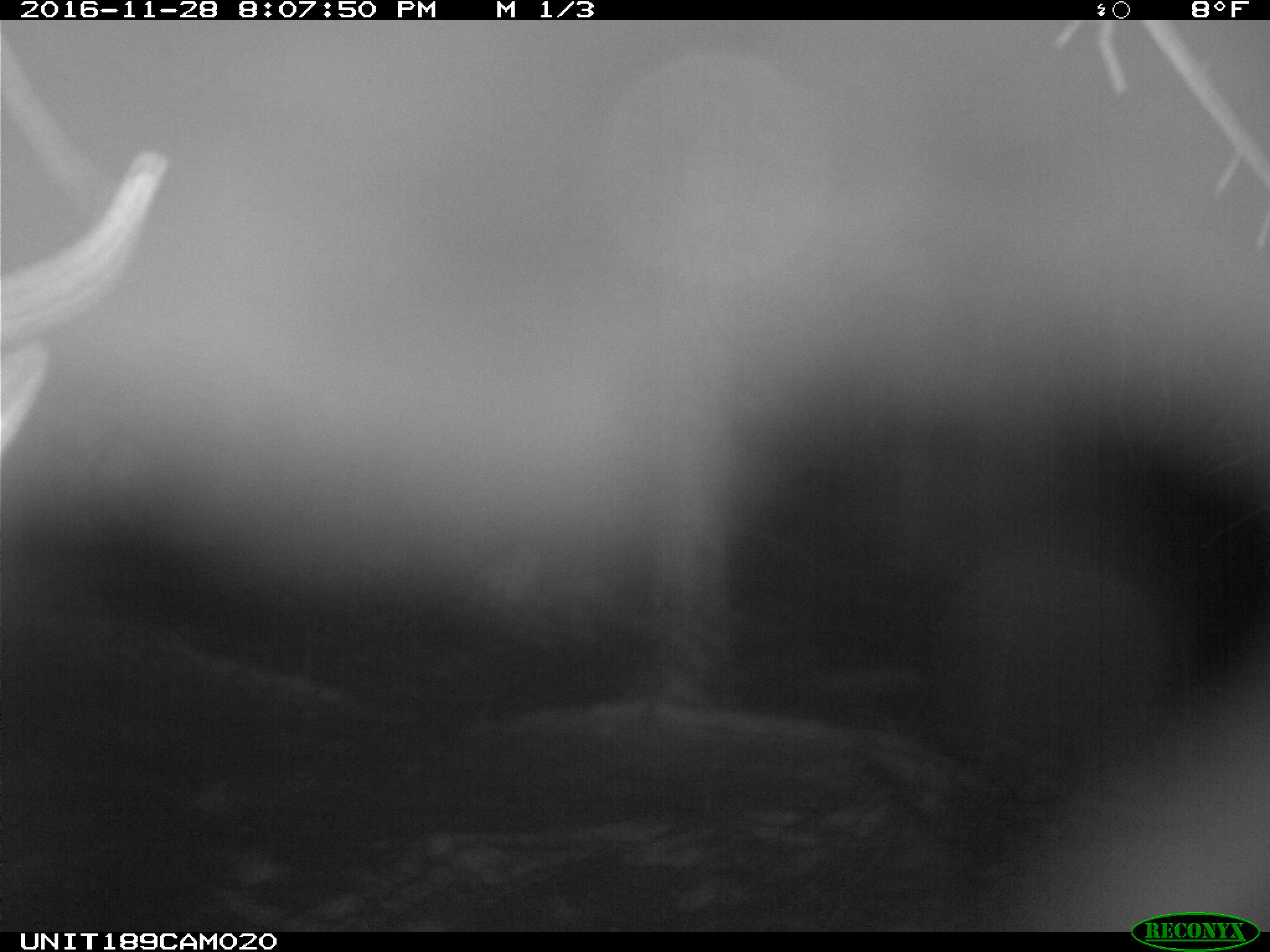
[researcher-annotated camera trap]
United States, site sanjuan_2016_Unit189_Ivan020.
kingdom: Animalia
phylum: Chordata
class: Mammalia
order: Artiodactyla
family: Cervidae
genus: Cervus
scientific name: Cervus elaphus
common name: red deer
Cervus elaphus (red deer).